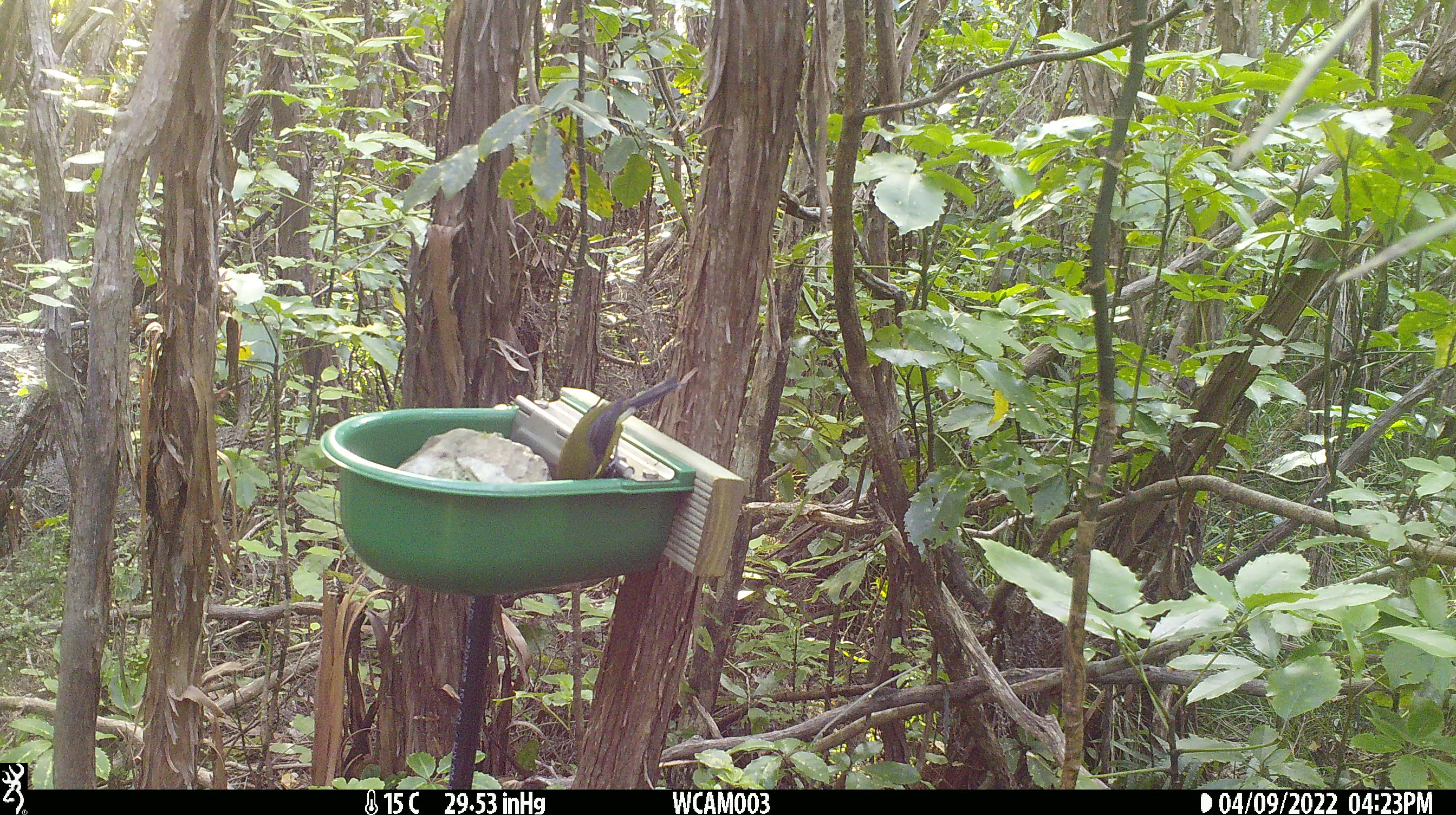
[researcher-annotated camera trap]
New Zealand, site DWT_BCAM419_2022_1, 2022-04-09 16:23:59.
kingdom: Animalia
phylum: Chordata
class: Aves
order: Passeriformes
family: Meliphagidae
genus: Anthornis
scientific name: Anthornis melanura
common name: new zealand bellbird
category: bellbird